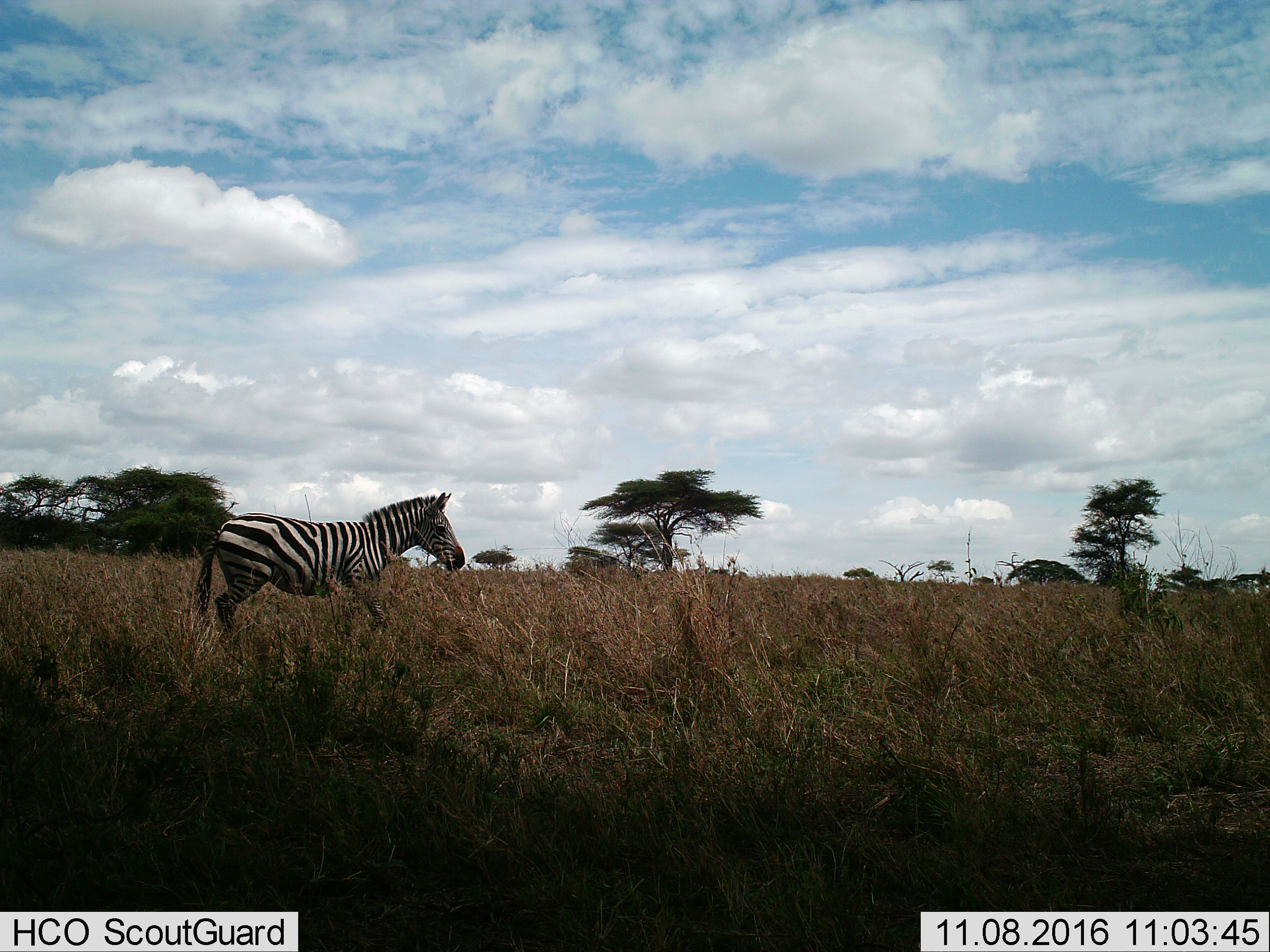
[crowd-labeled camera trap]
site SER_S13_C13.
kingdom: Animalia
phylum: Chordata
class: Mammalia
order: Perissodactyla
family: Equidae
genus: Equus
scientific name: Equus quagga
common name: plains zebra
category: zebraplains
Zebraplains (plains zebra) (Equus quagga), count 1. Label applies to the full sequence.